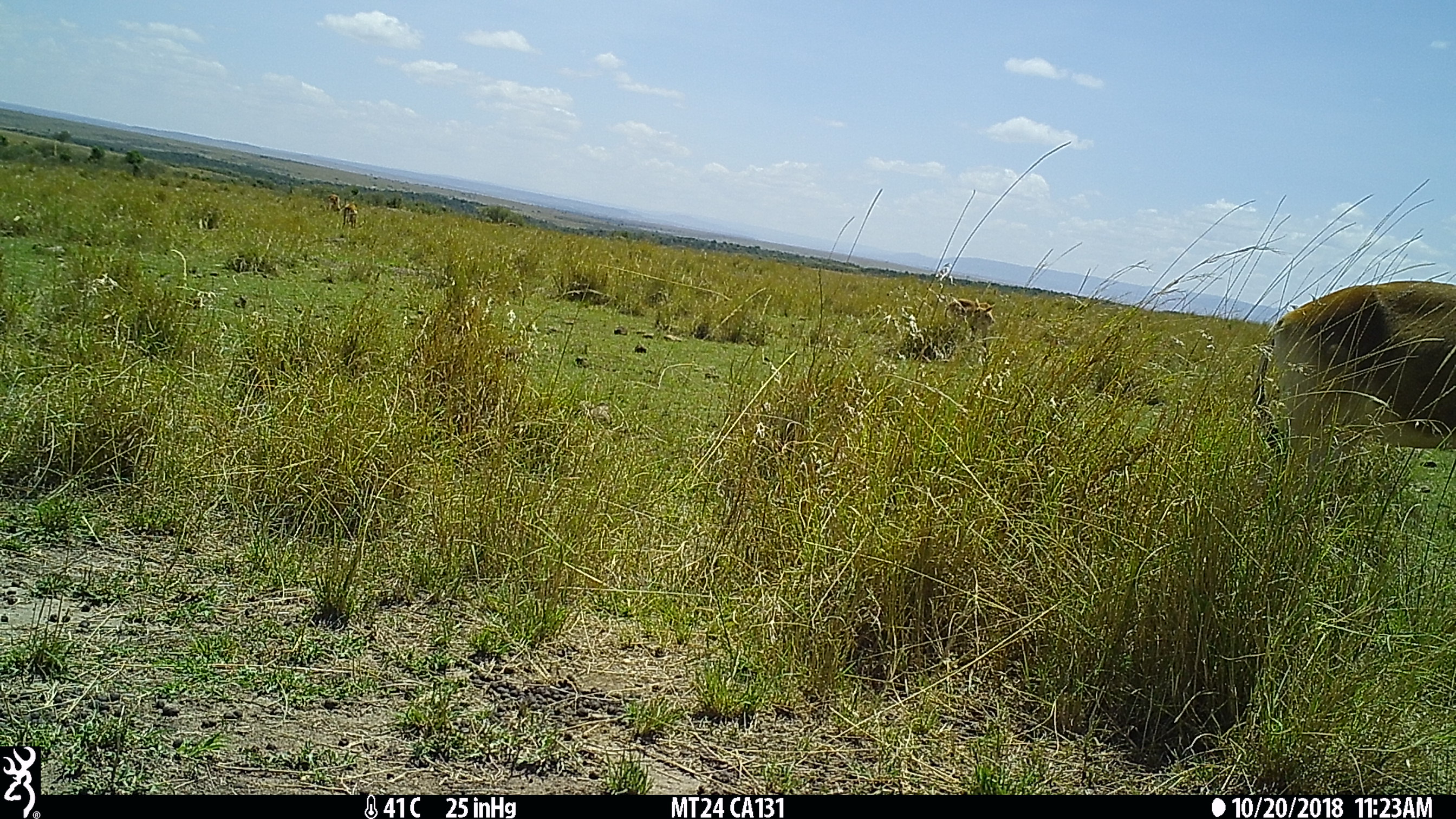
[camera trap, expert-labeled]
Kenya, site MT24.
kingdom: Animalia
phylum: Chordata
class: Mammalia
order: Artiodactyla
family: Bovidae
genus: Alcelaphus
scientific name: Alcelaphus buselaphus cokii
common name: coke's hartebeest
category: hartebeest cokes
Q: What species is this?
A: Hartebeest cokes (coke's hartebeest) (Alcelaphus buselaphus cokii).